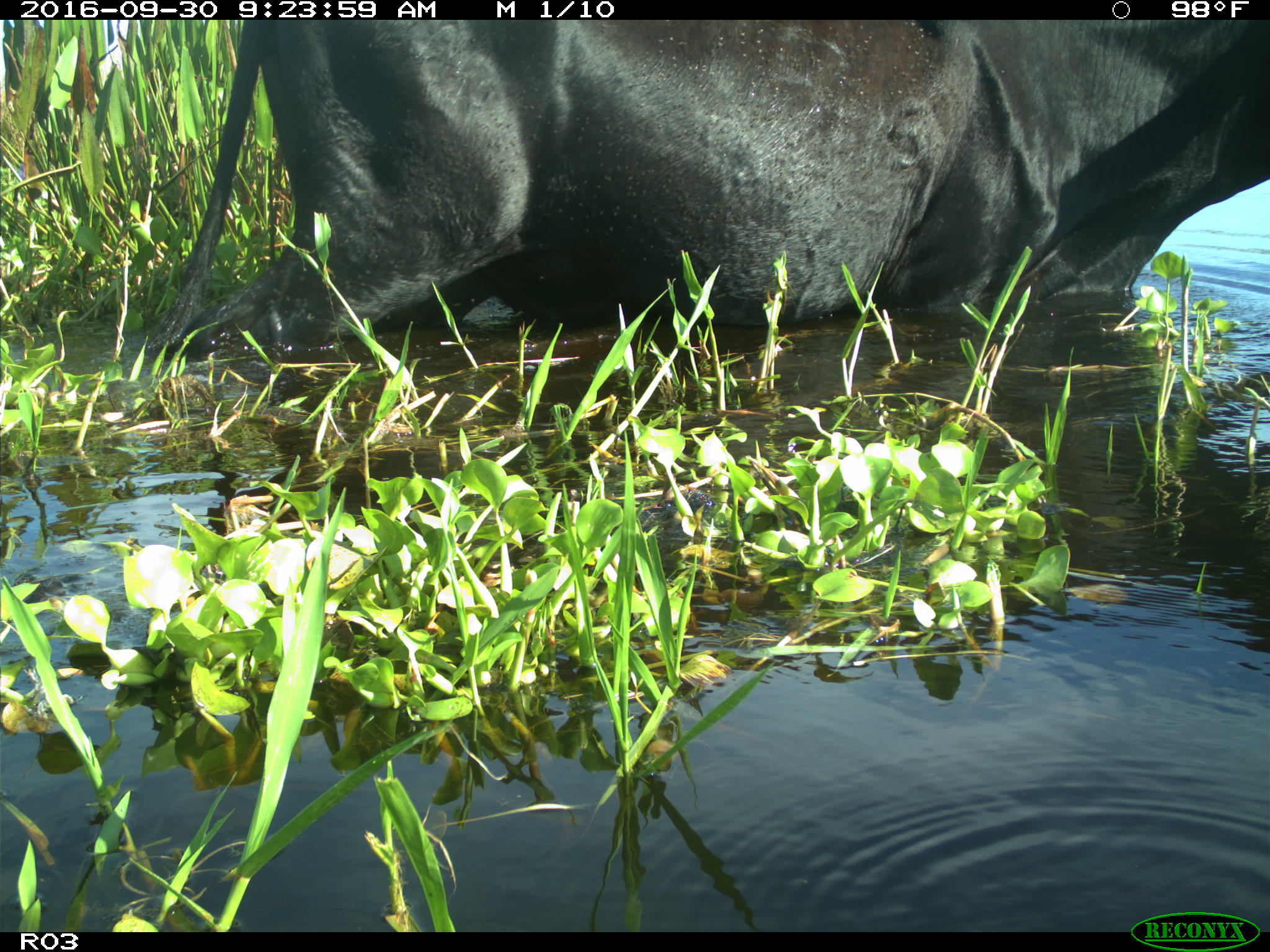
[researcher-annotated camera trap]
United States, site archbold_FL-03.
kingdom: Animalia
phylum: Chordata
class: Mammalia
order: Artiodactyla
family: Bovidae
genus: Bos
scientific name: Bos taurus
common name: domestic cow